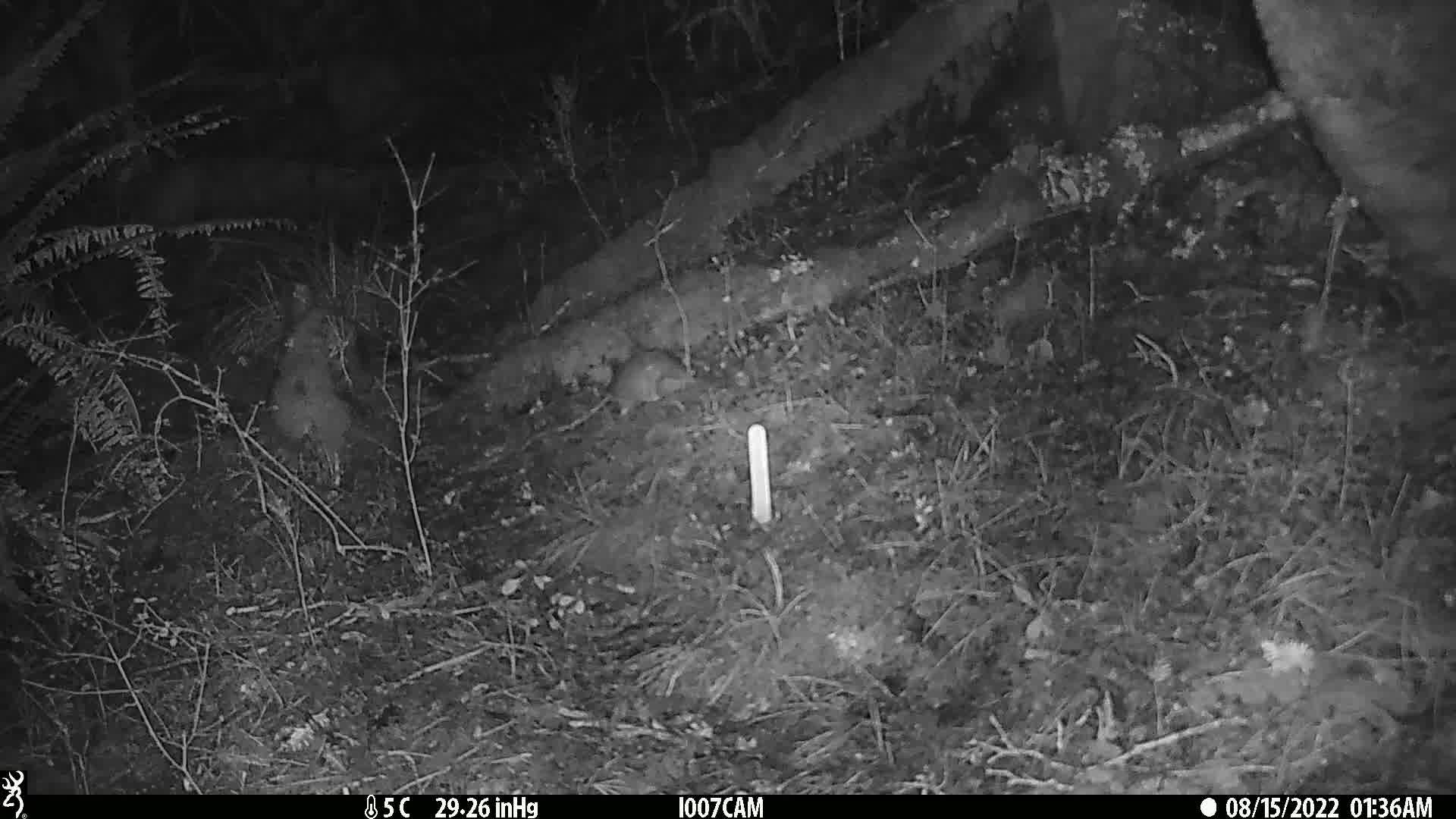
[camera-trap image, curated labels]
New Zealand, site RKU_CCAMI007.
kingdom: Animalia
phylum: Chordata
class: Mammalia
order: Rodentia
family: Muridae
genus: Rattus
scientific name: Rattus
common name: rat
Rat (Rattus).